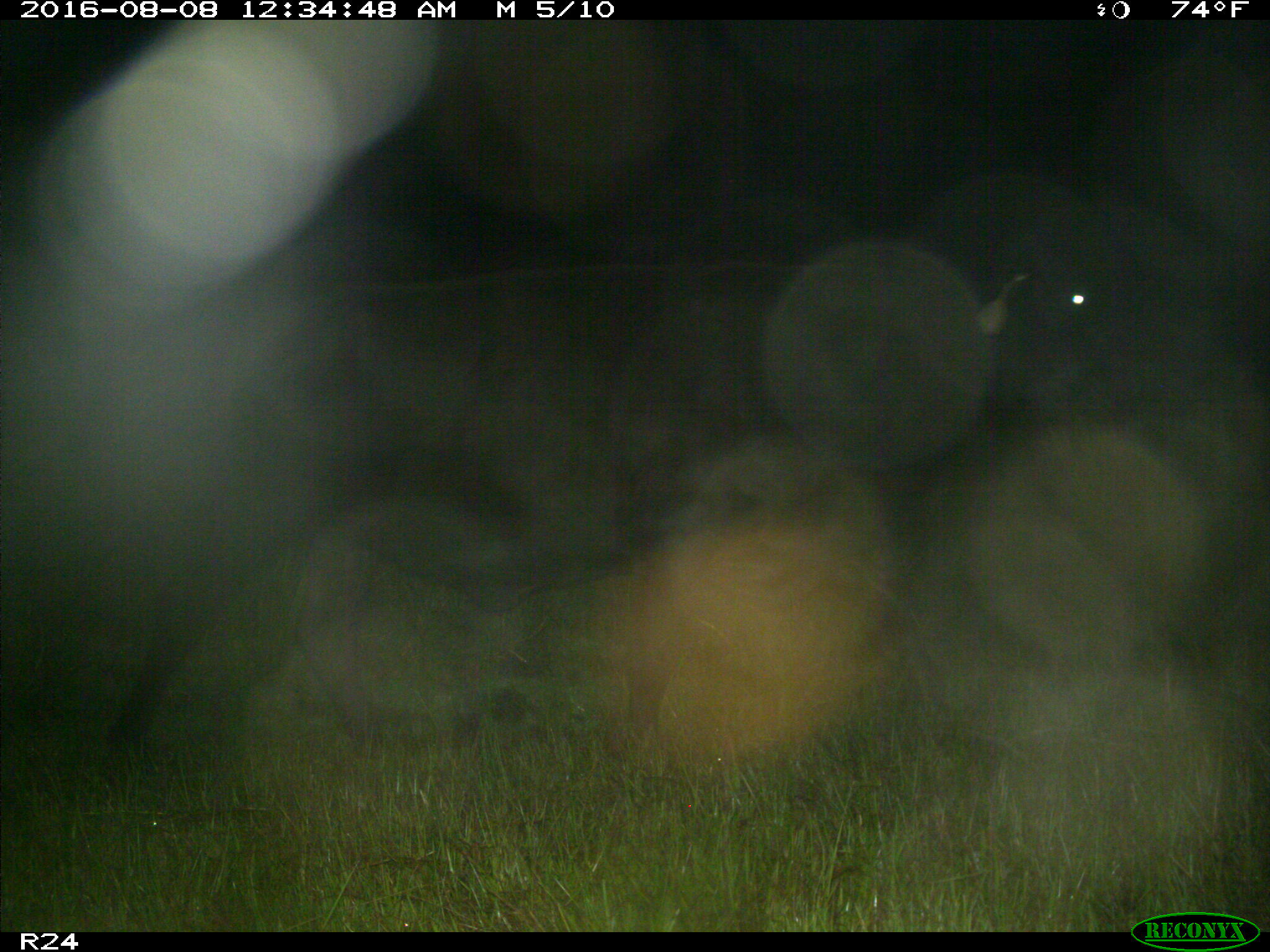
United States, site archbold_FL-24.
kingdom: Animalia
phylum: Chordata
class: Mammalia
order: Artiodactyla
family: Bovidae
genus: Bos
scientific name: Bos taurus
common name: domestic cow